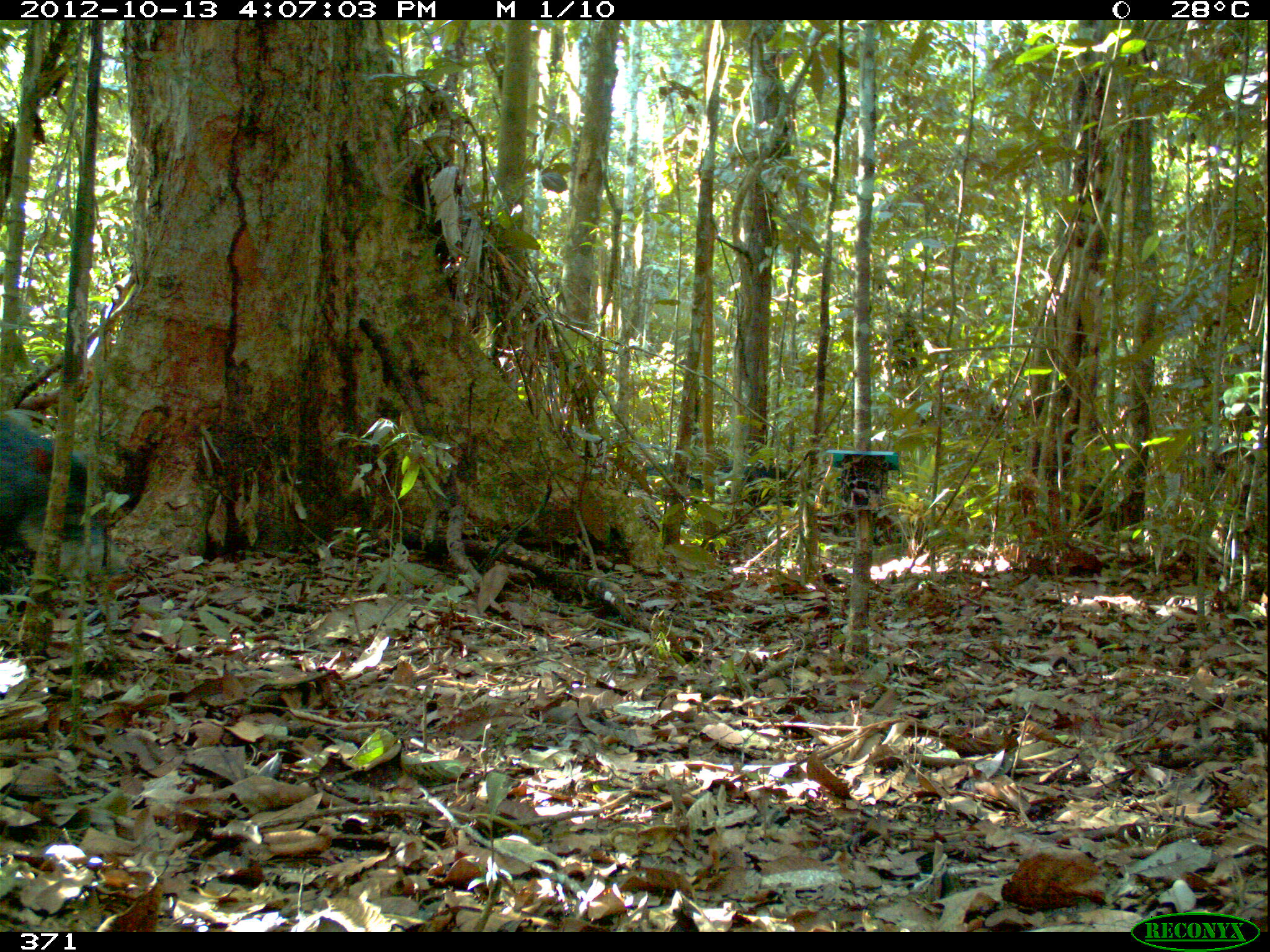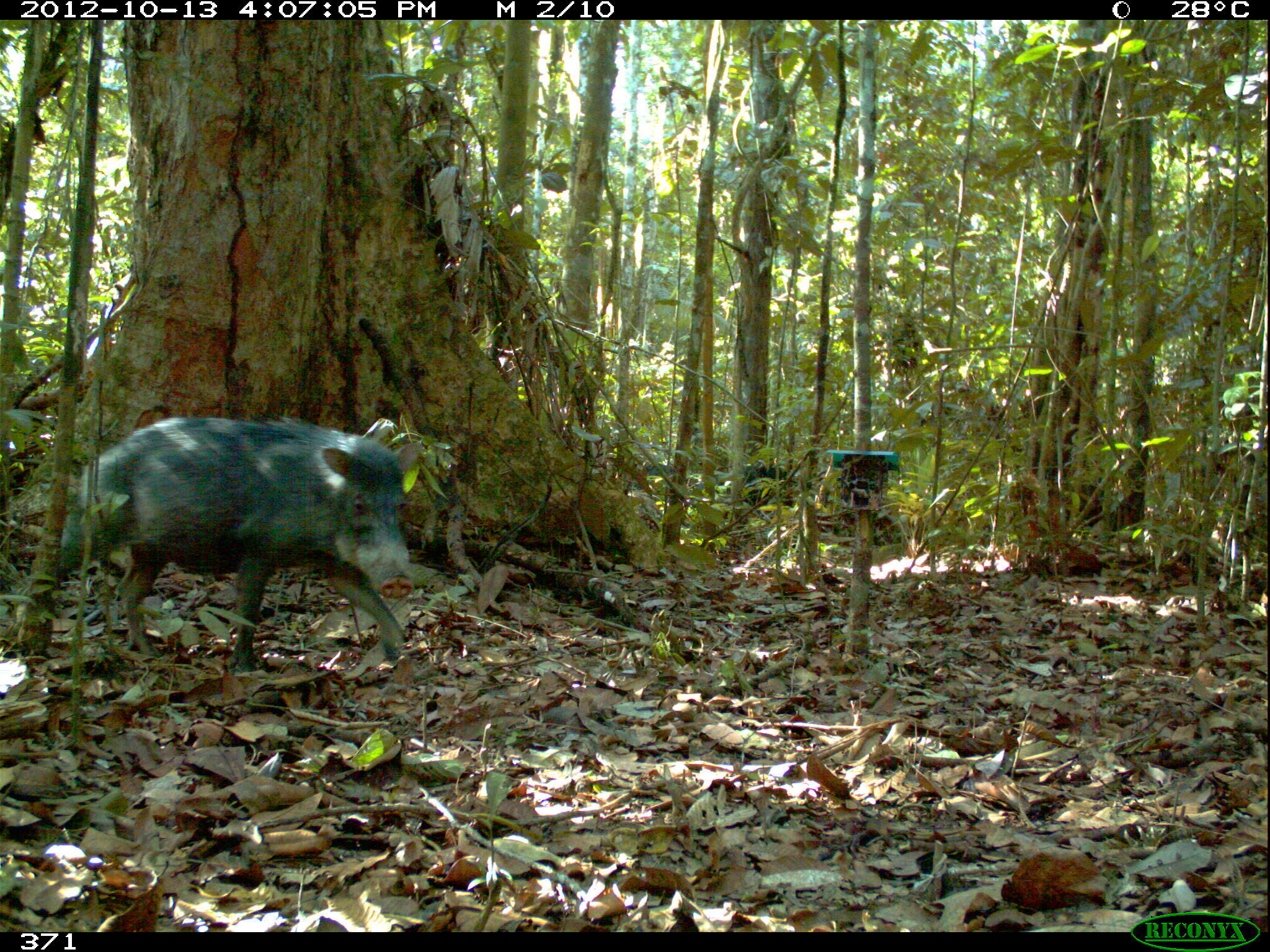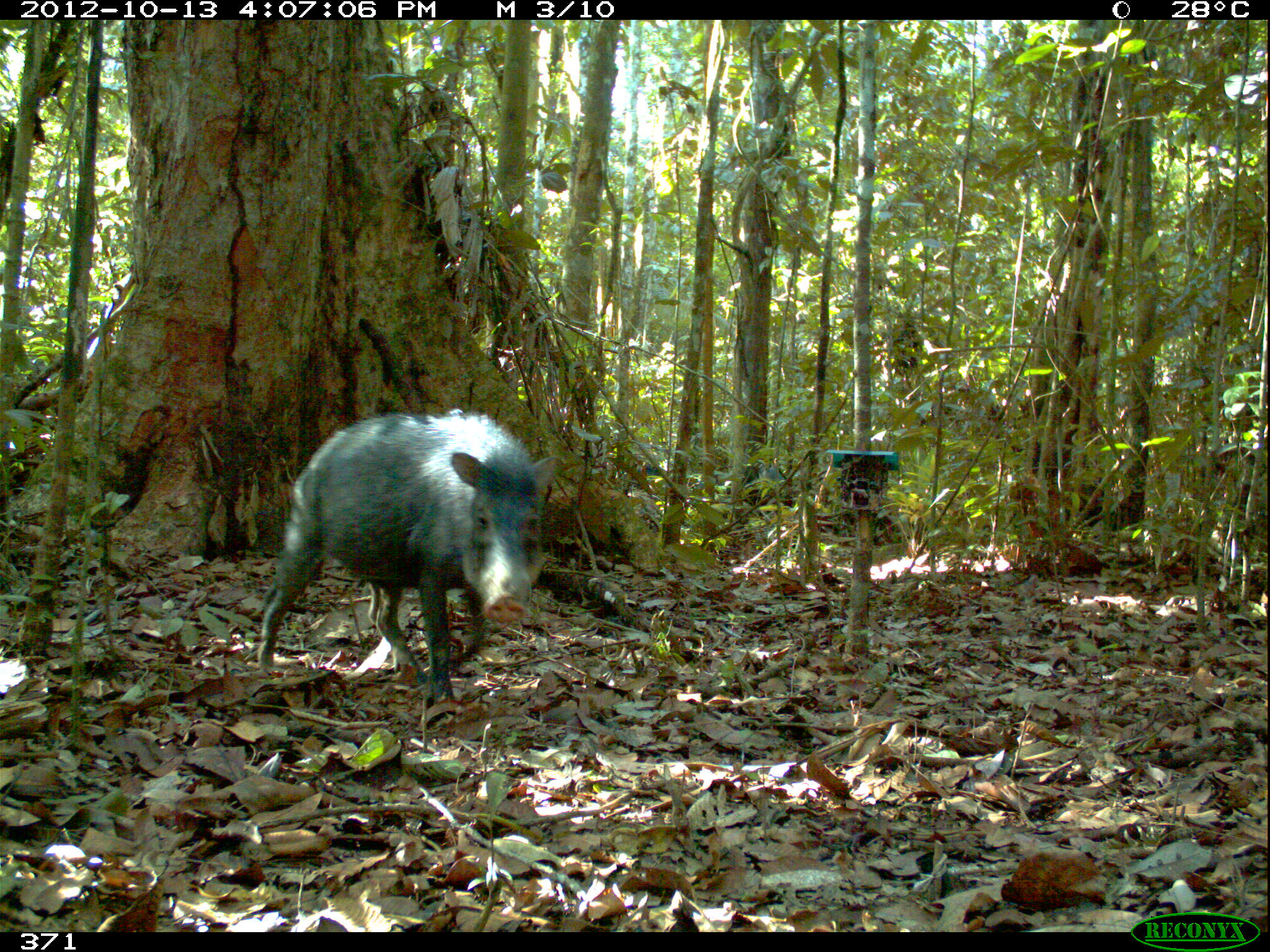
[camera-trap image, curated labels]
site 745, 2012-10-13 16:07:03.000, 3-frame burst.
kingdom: Animalia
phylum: Chordata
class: Mammalia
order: Artiodactyla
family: Tayassuidae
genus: Tayassu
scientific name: Tayassu pecari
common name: white-lipped peccary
Tayassu pecari (white-lipped peccary).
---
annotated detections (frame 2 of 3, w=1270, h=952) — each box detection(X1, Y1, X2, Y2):
tayassu pecari: detection(17, 415, 418, 677)